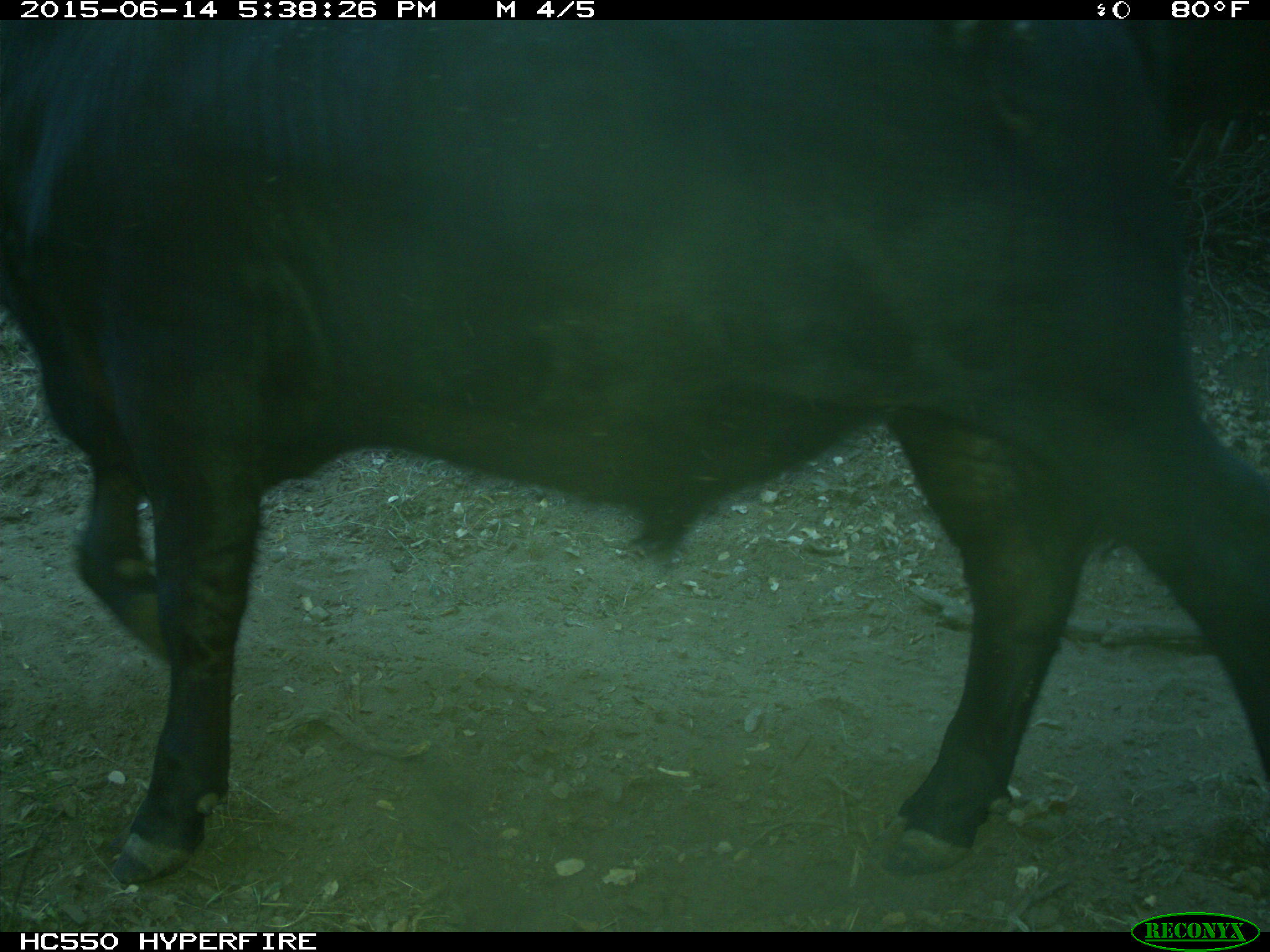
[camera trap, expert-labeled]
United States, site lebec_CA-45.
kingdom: Animalia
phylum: Chordata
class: Mammalia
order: Artiodactyla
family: Bovidae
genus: Bos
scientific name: Bos taurus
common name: domestic cow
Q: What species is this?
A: Bos taurus (domestic cow).